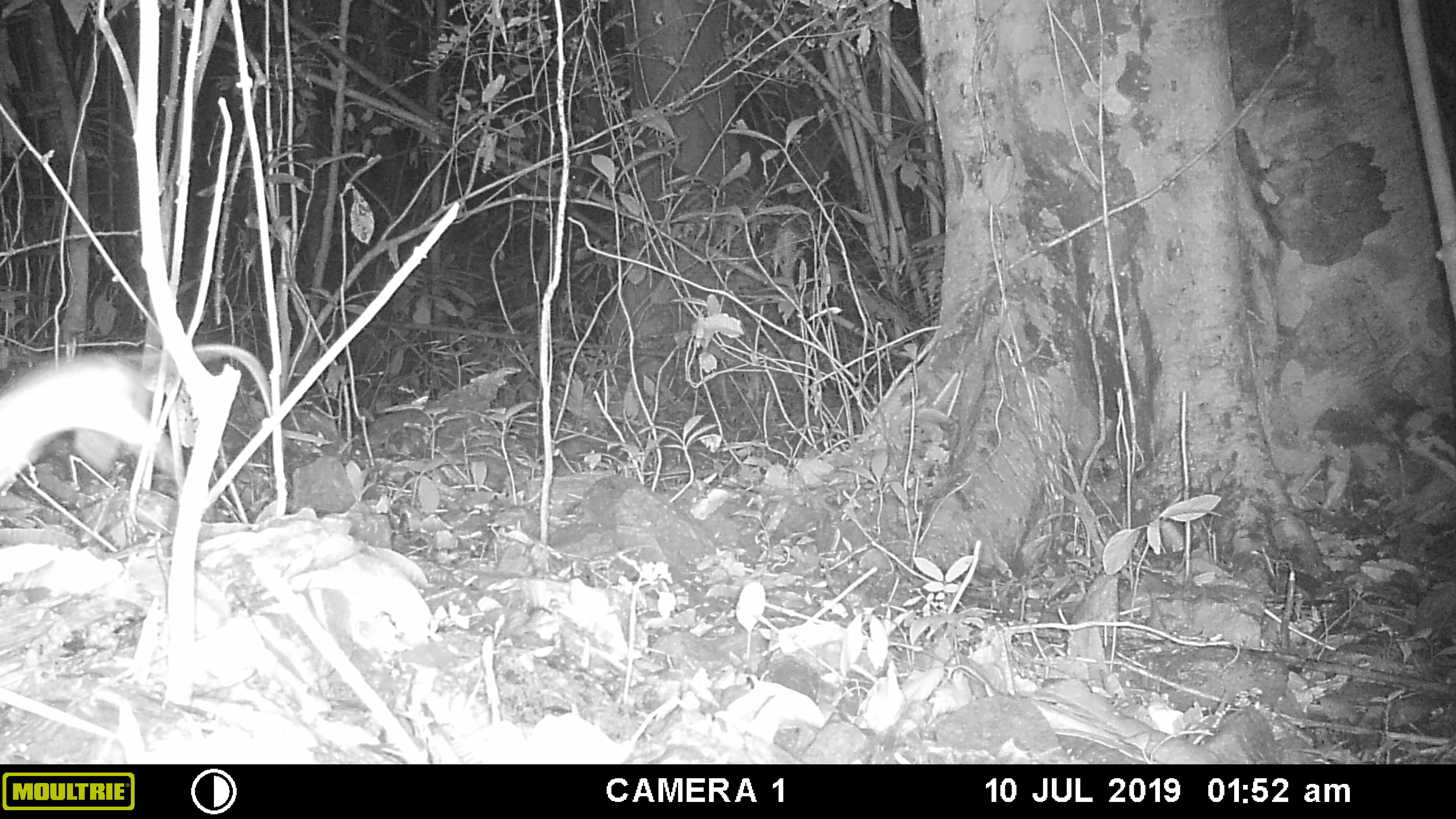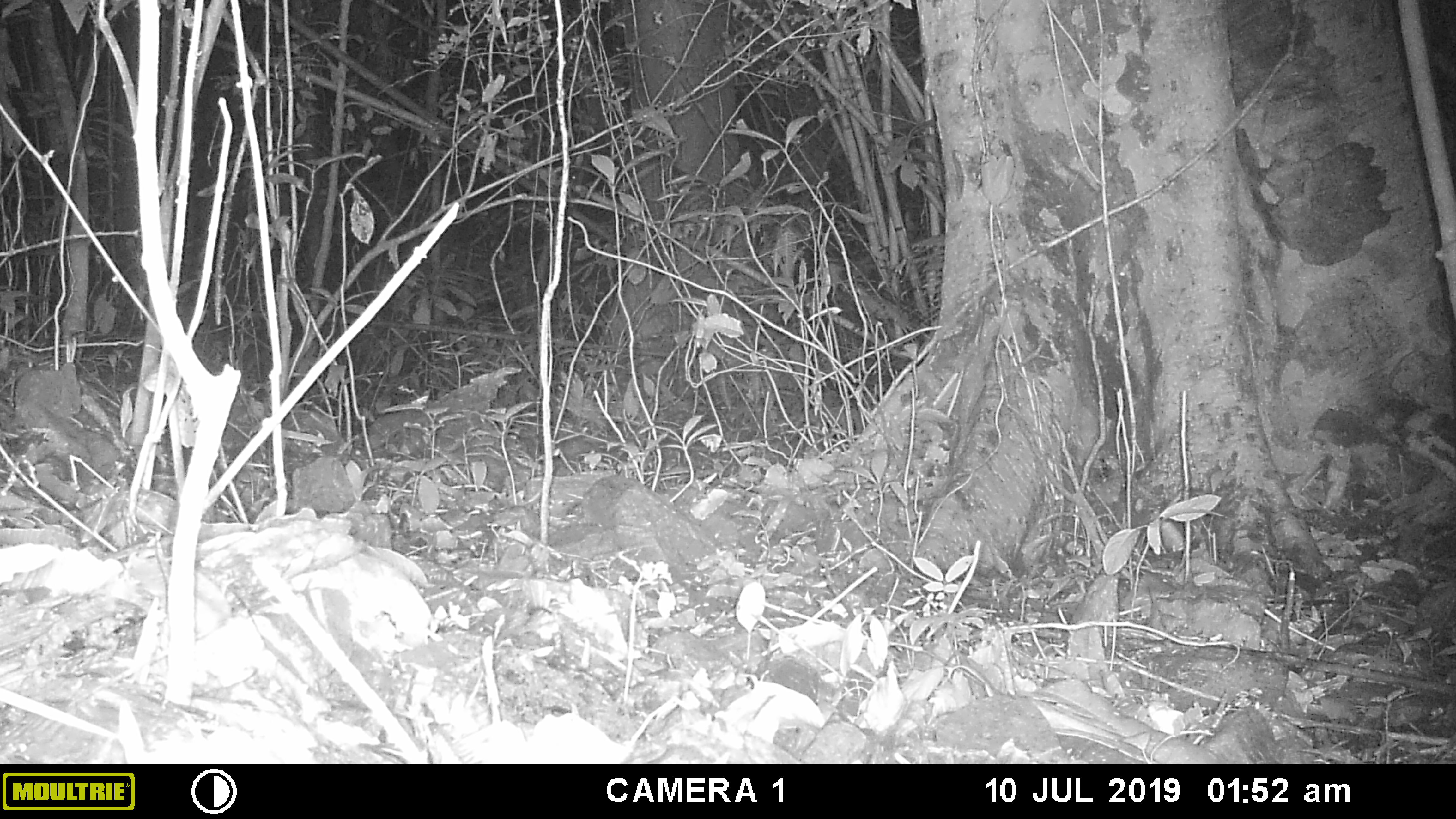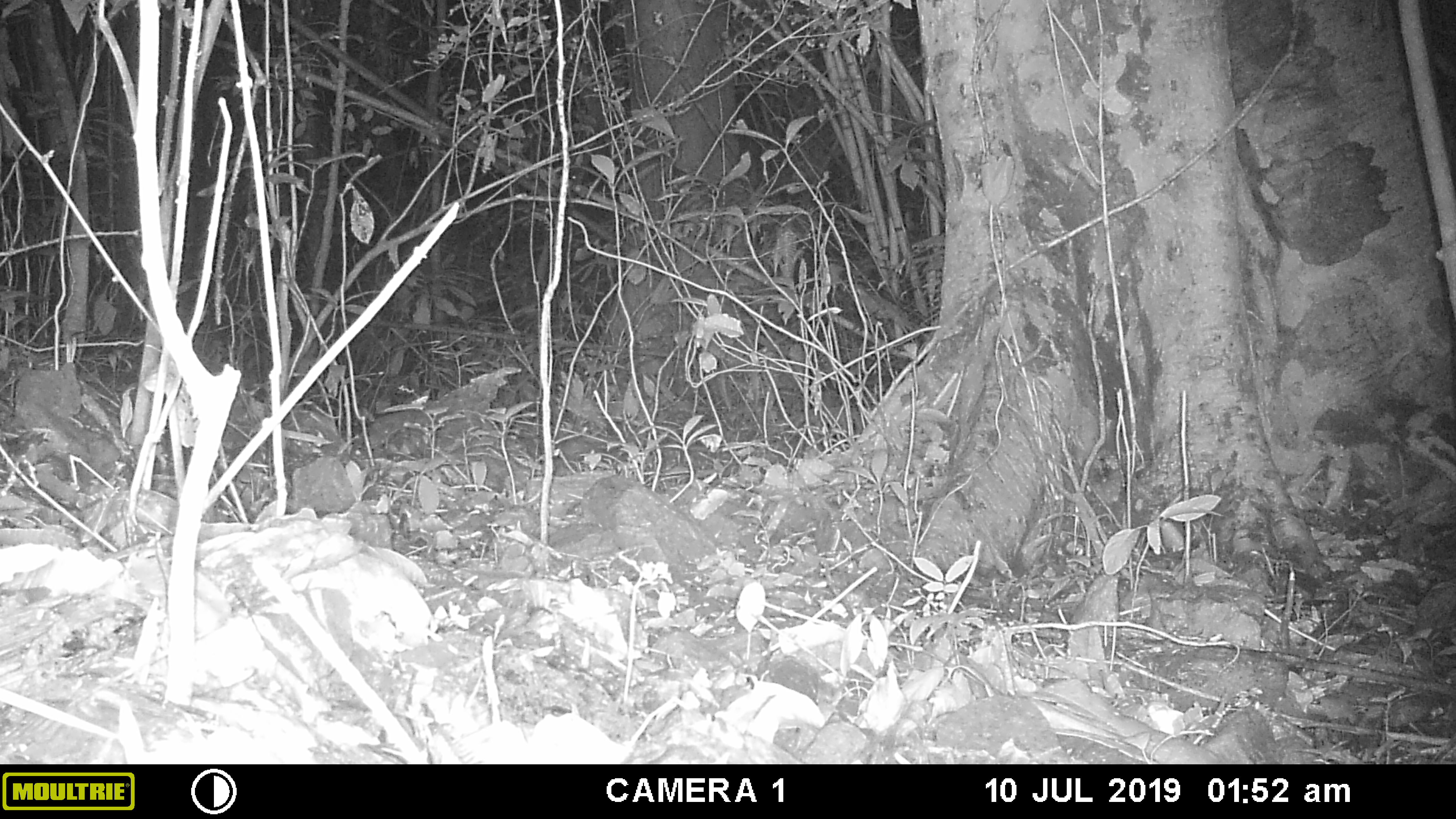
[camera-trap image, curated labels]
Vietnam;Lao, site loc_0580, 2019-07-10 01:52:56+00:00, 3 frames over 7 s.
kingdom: Animalia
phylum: Chordata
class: Mammalia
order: Rodentia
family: Muridae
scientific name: Muridae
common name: old-world mice and rats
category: unidentified murid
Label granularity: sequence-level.